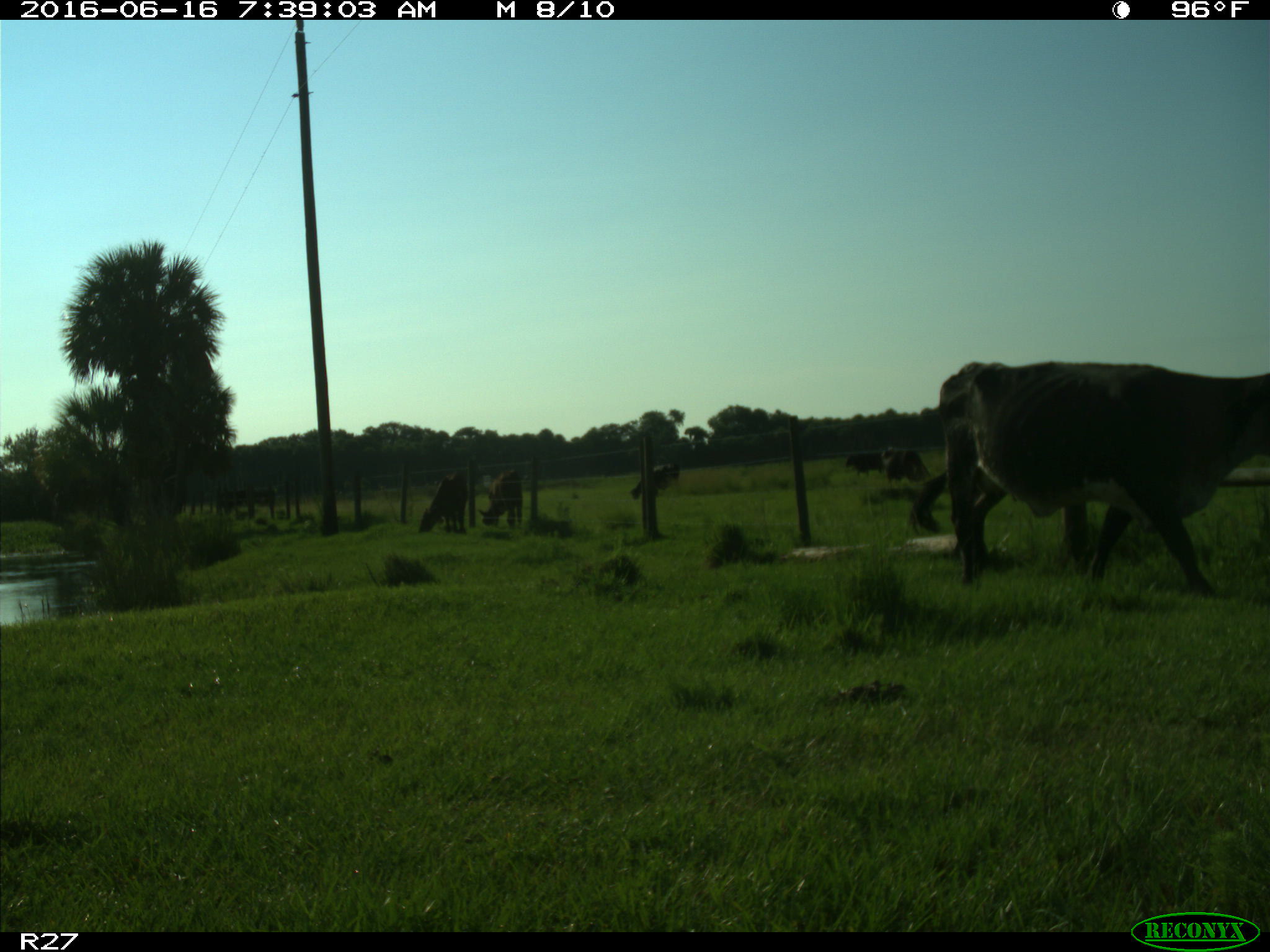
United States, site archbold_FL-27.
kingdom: Animalia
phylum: Chordata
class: Mammalia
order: Artiodactyla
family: Bovidae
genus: Bos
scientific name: Bos taurus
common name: domestic cow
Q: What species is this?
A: Bos taurus (domestic cow).